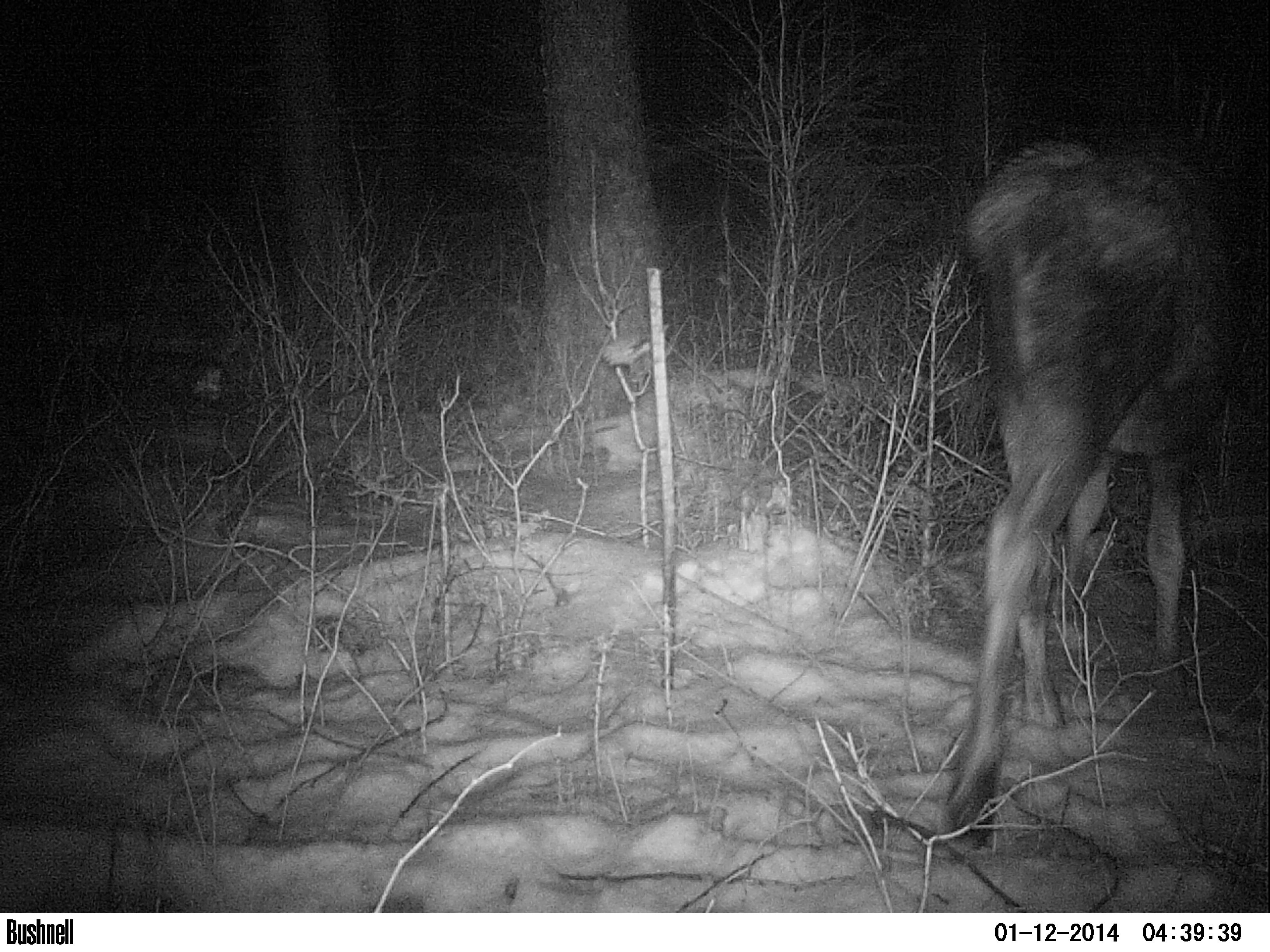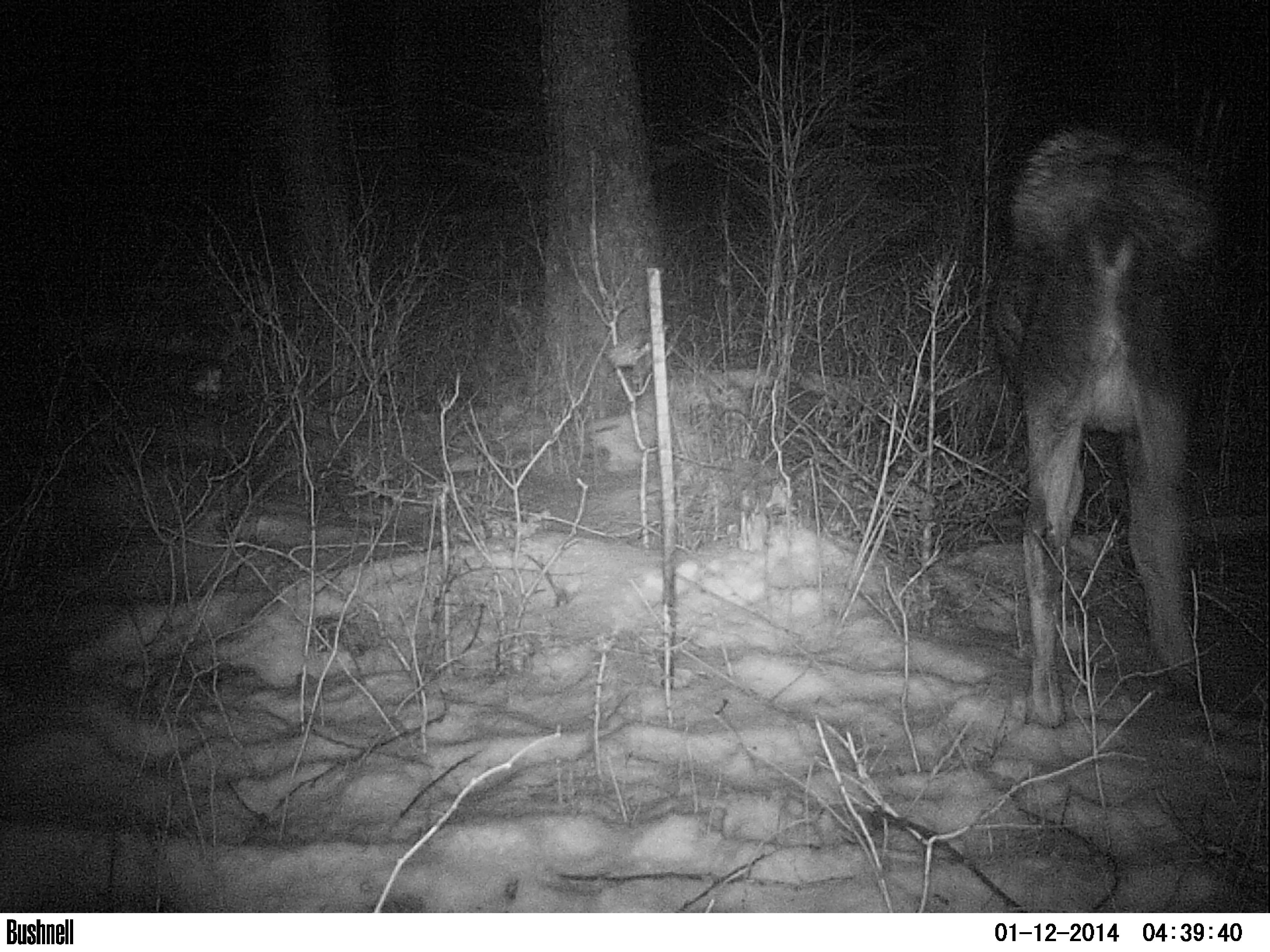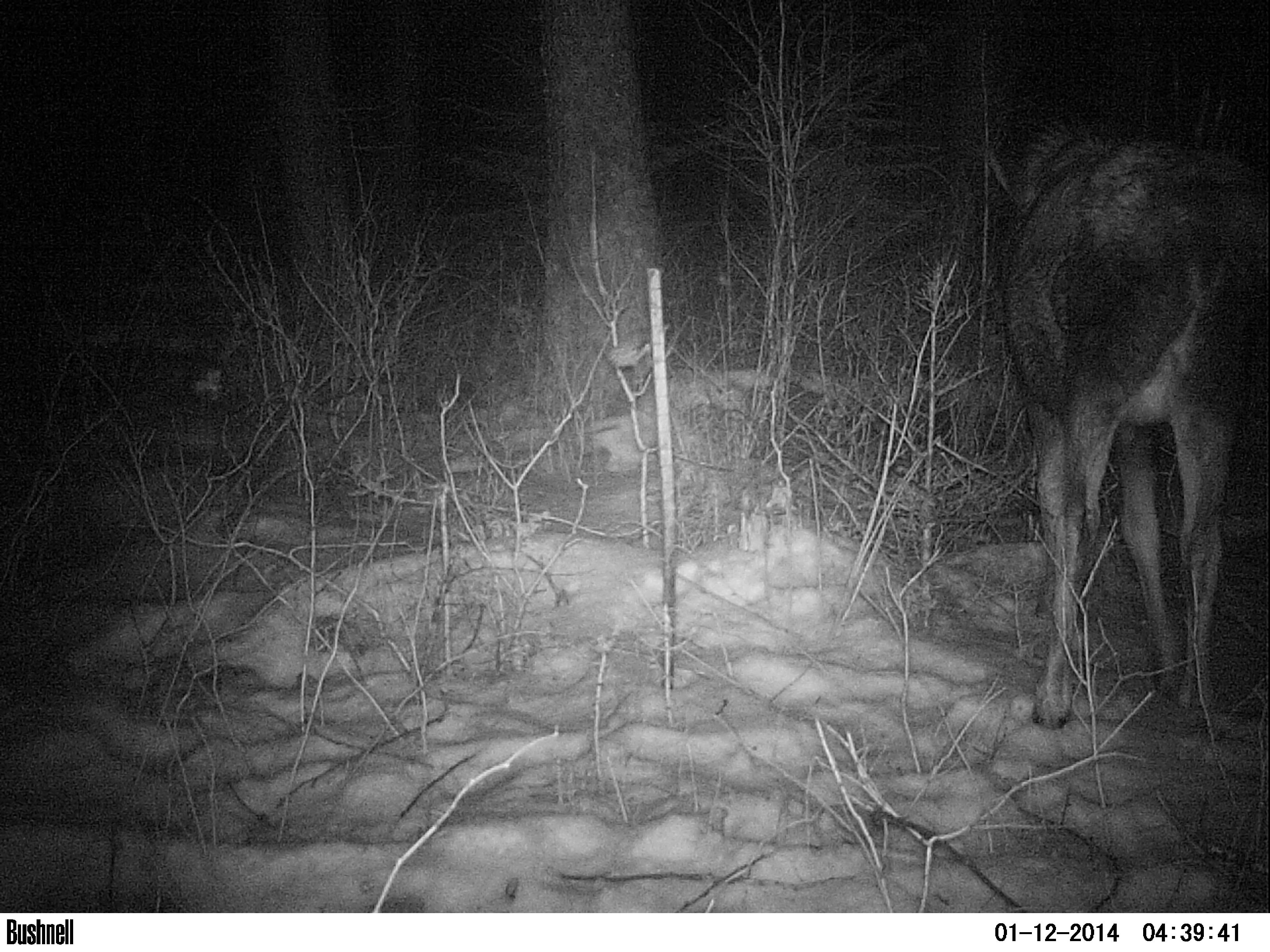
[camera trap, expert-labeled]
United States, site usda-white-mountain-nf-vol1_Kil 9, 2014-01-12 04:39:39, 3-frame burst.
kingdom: Animalia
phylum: Chordata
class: Mammalia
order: Artiodactyla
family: Cervidae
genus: Alces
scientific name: Alces alces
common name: moose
Moose (Alces alces).